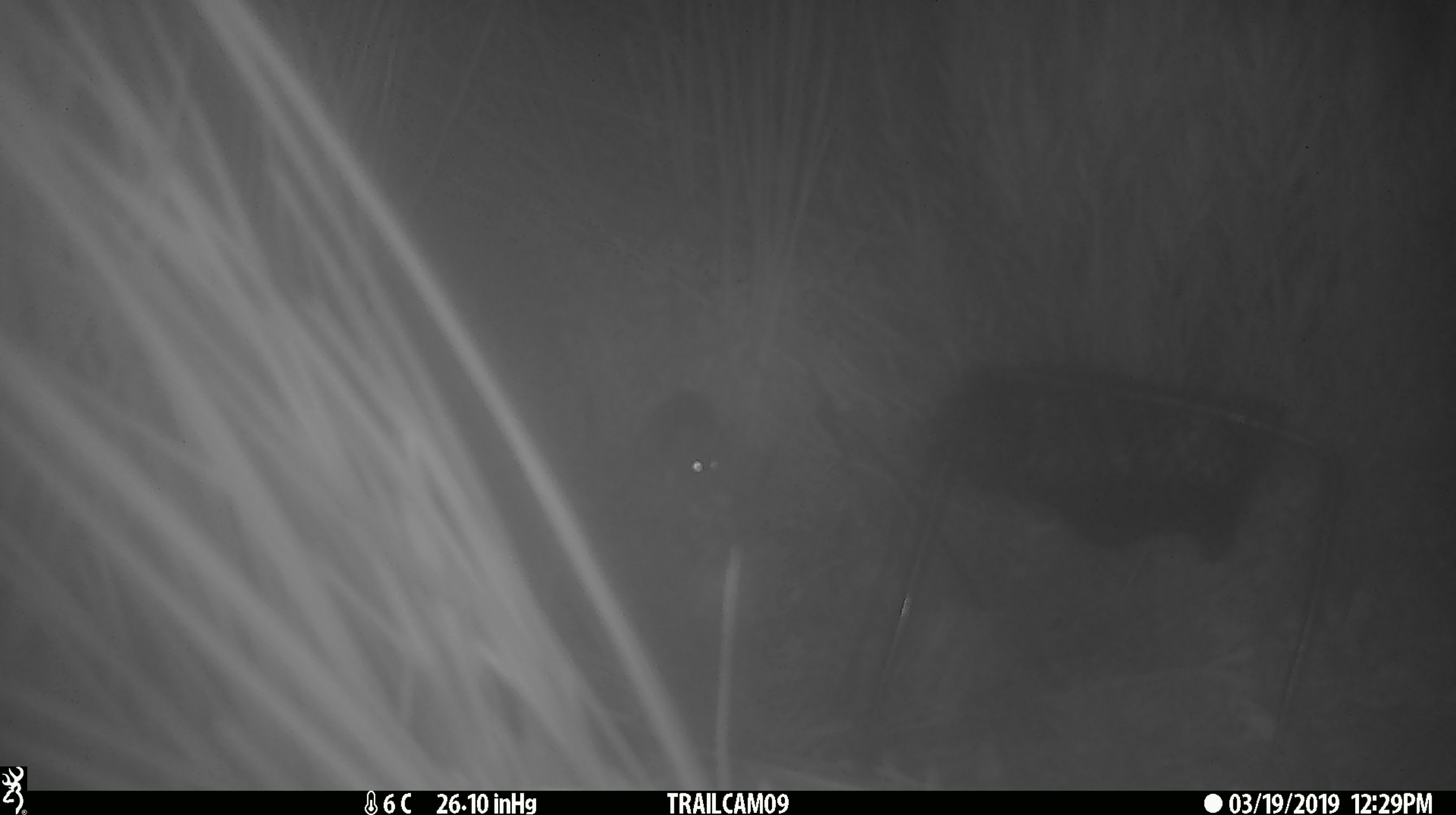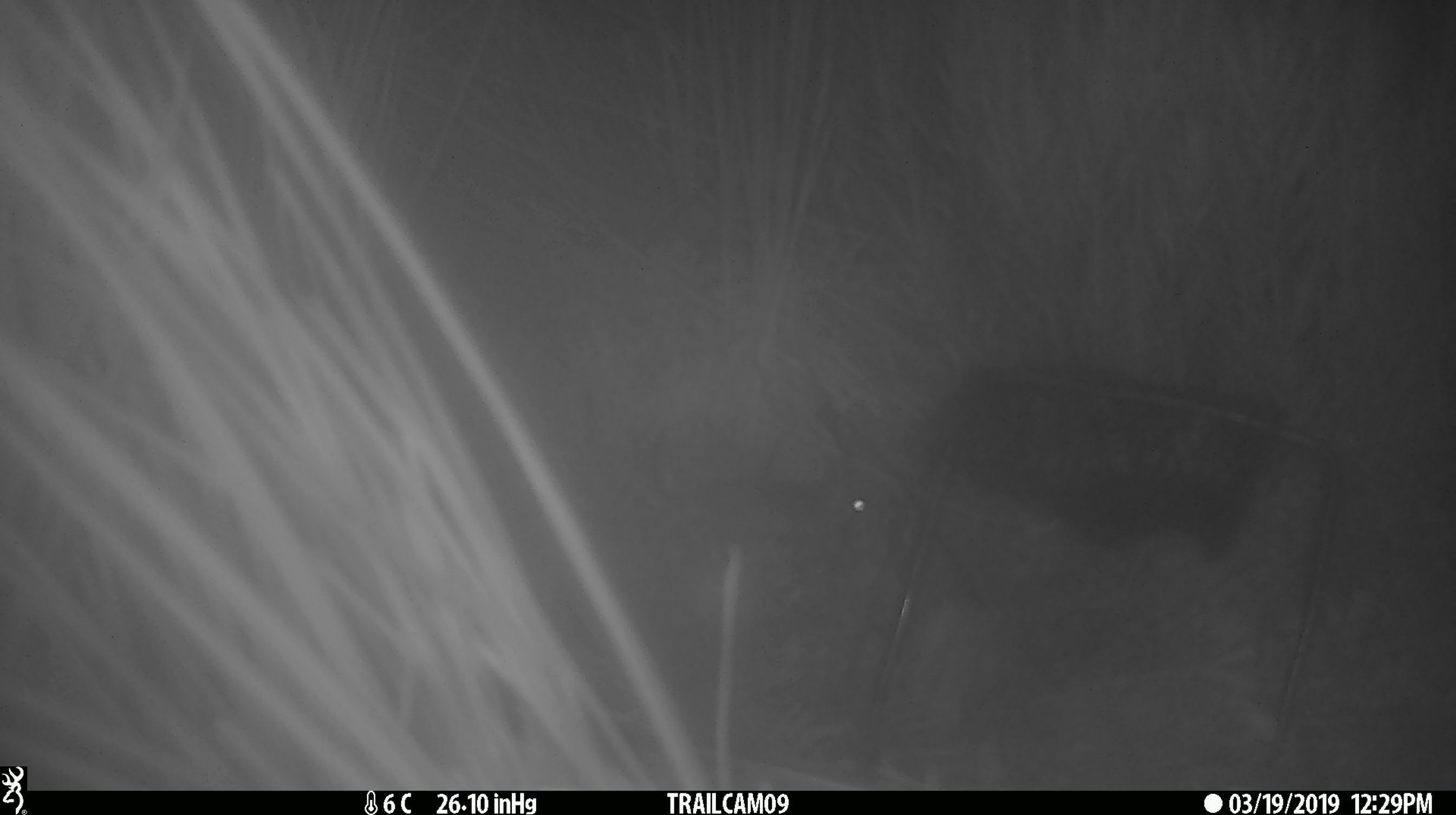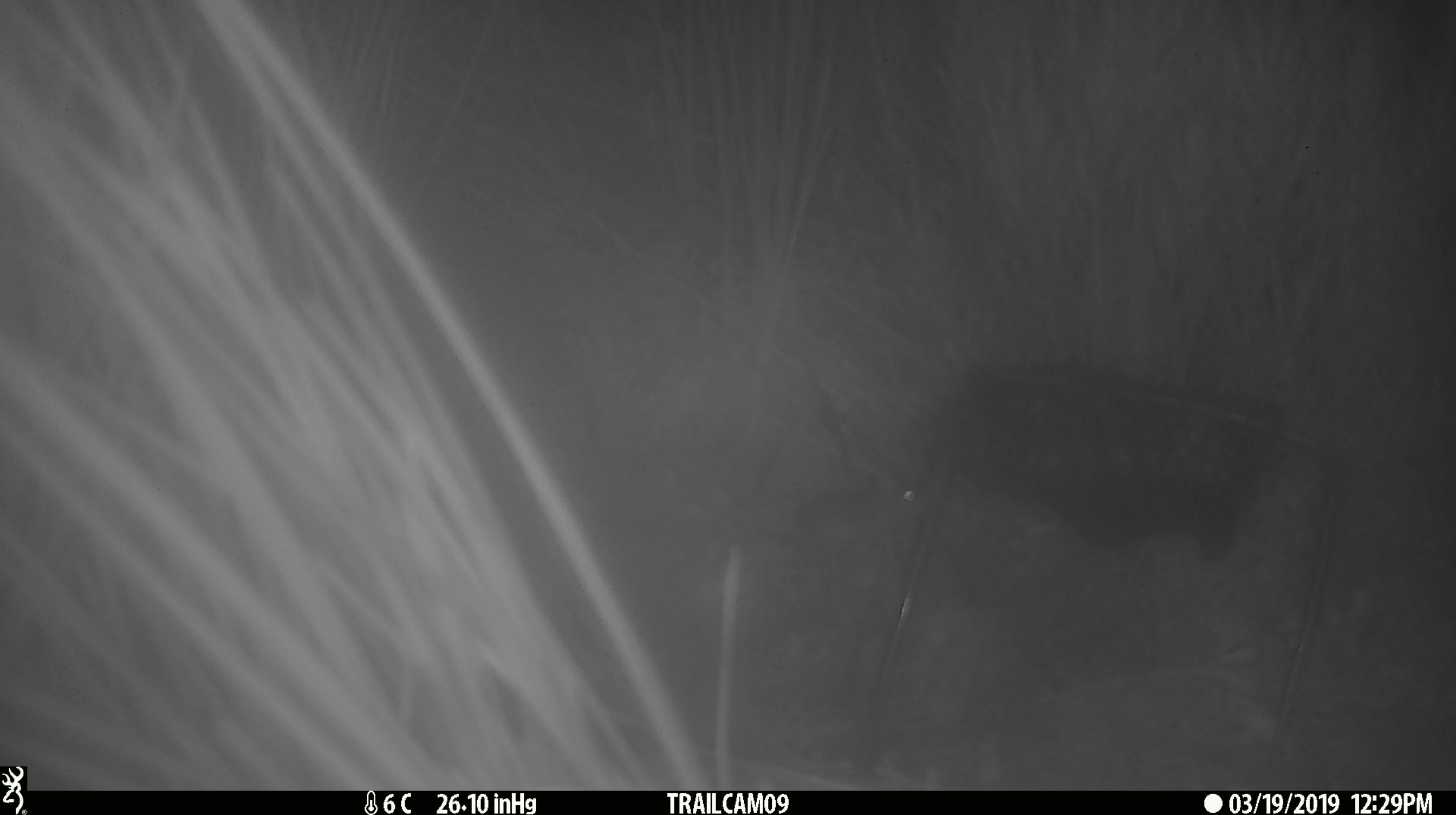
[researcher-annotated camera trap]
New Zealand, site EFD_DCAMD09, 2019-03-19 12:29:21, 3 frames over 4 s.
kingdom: Animalia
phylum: Chordata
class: Mammalia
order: Rodentia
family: Muridae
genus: Mus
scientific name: Mus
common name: mouse